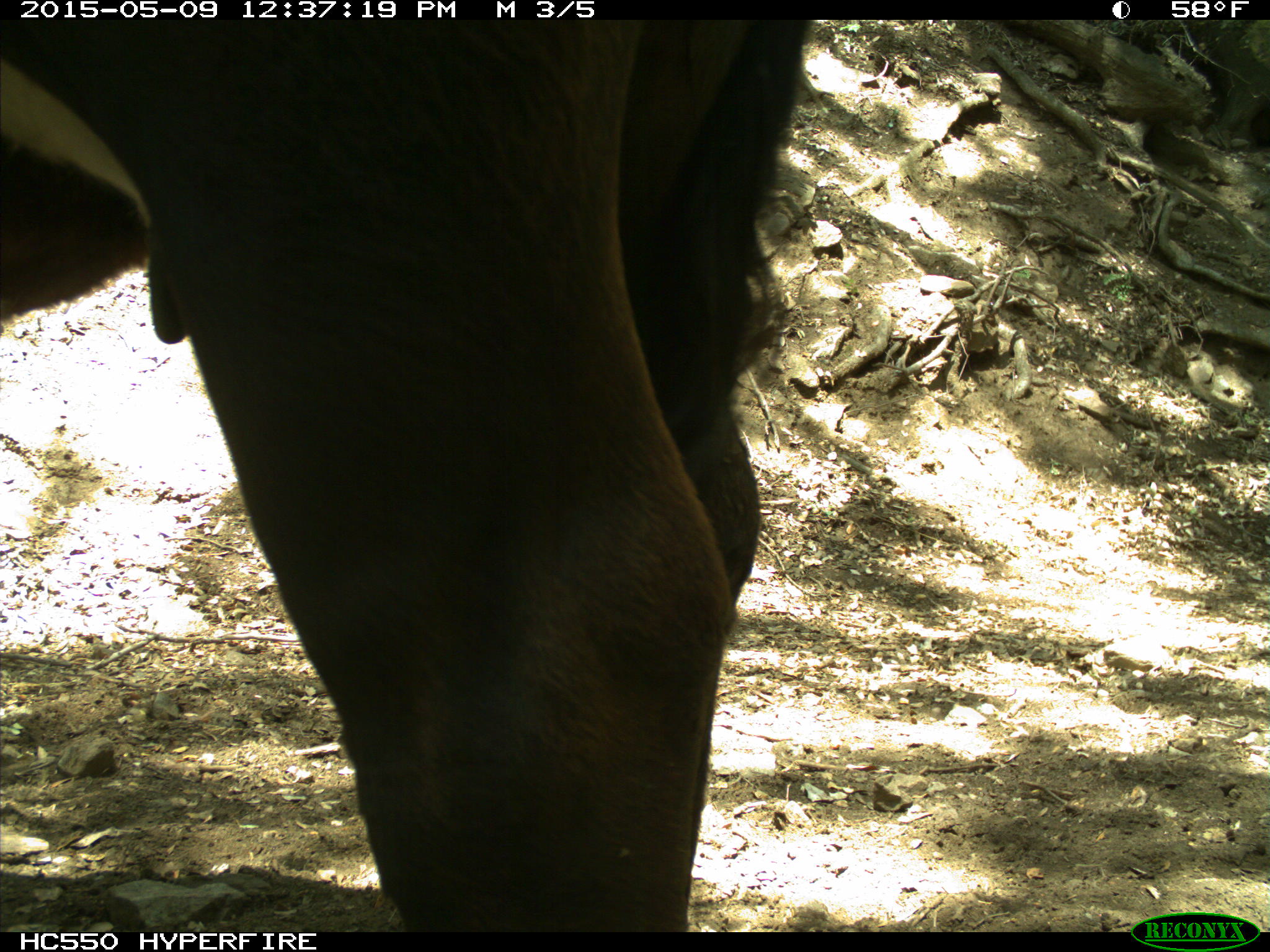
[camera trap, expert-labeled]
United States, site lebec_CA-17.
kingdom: Animalia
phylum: Chordata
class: Mammalia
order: Artiodactyla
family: Bovidae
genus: Bos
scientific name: Bos taurus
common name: domestic cow